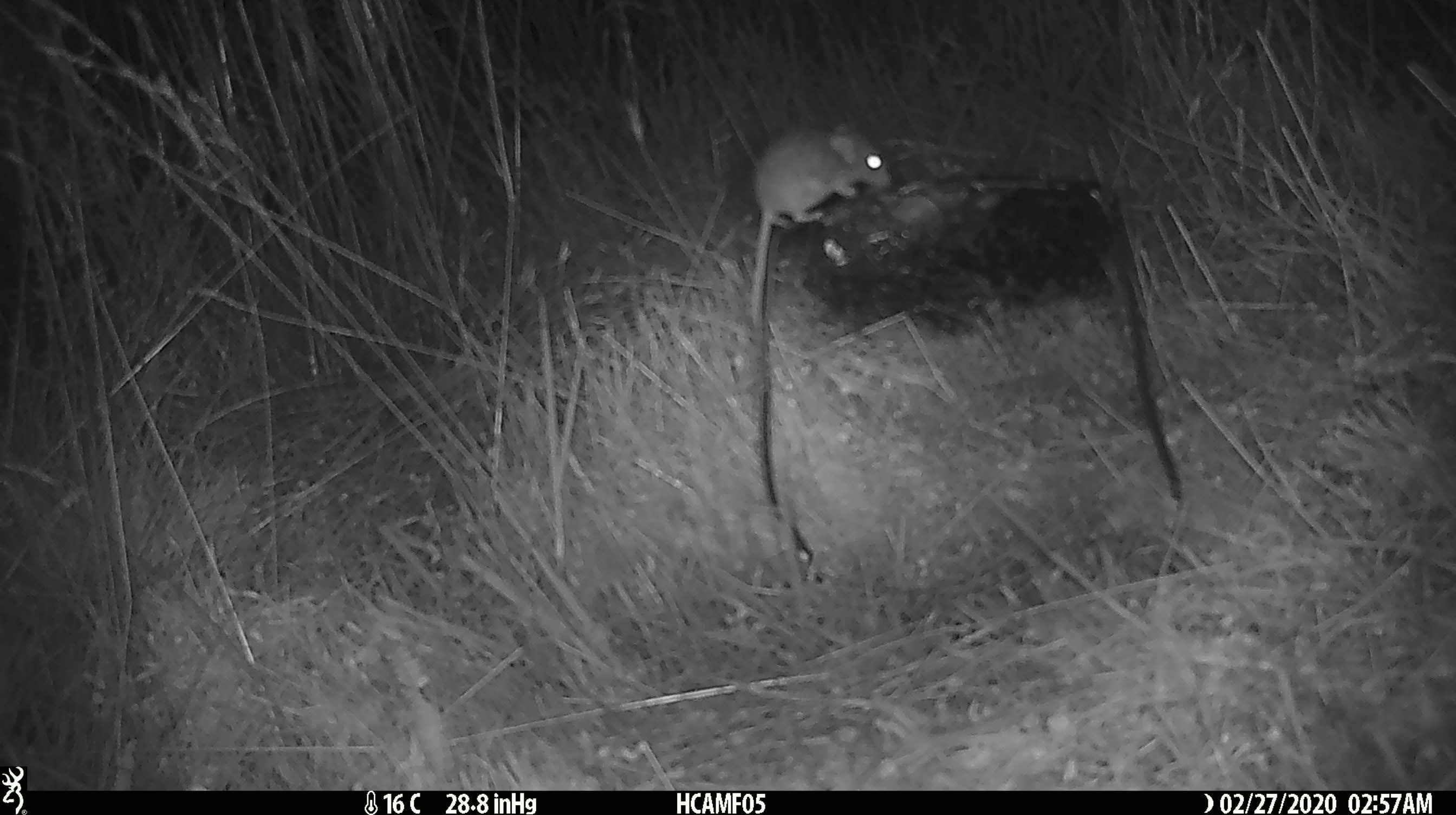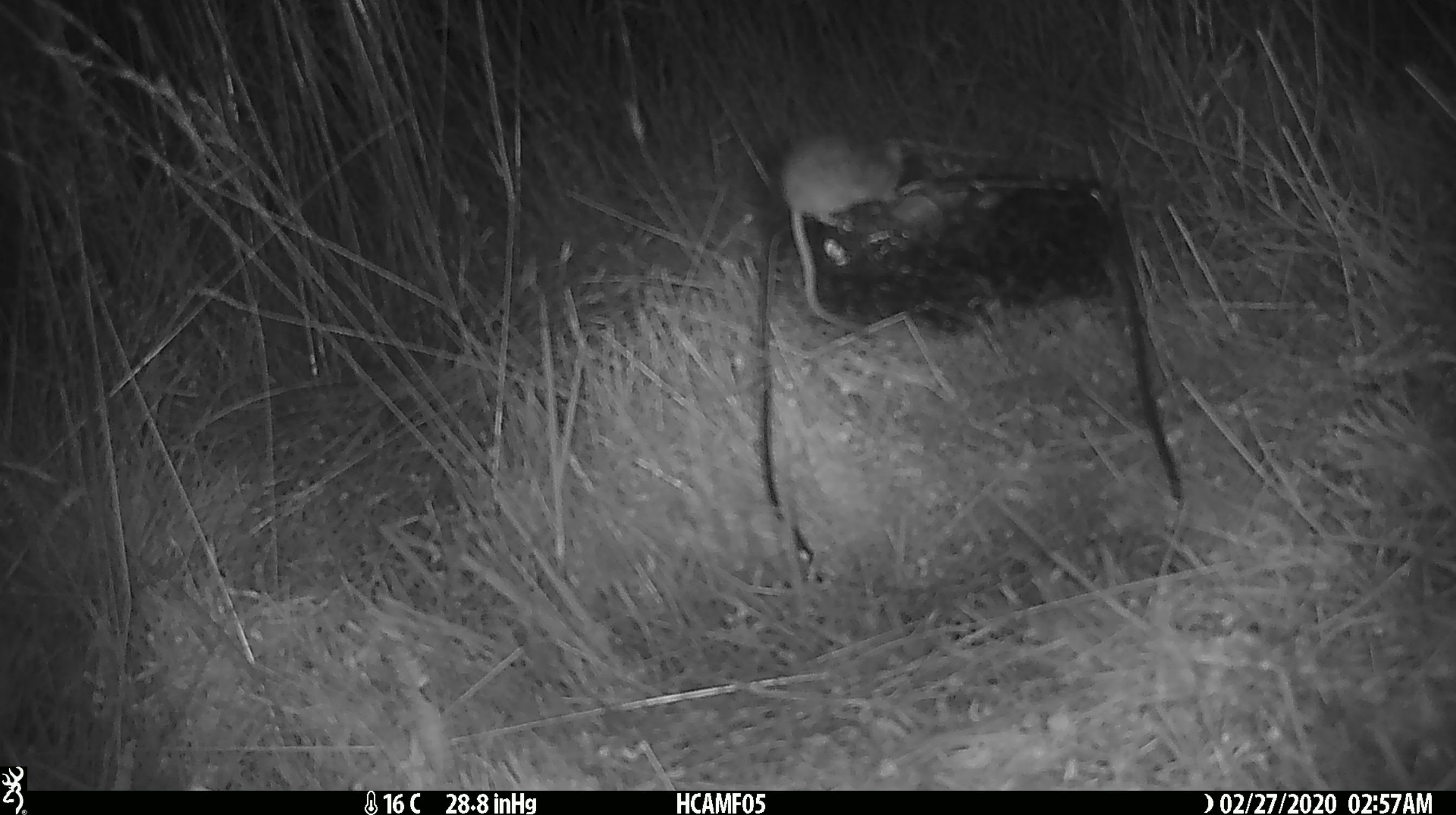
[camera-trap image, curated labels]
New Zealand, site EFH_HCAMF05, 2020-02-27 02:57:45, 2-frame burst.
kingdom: Animalia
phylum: Chordata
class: Mammalia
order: Rodentia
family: Muridae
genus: Mus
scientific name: Mus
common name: mouse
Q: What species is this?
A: Mouse (Mus).